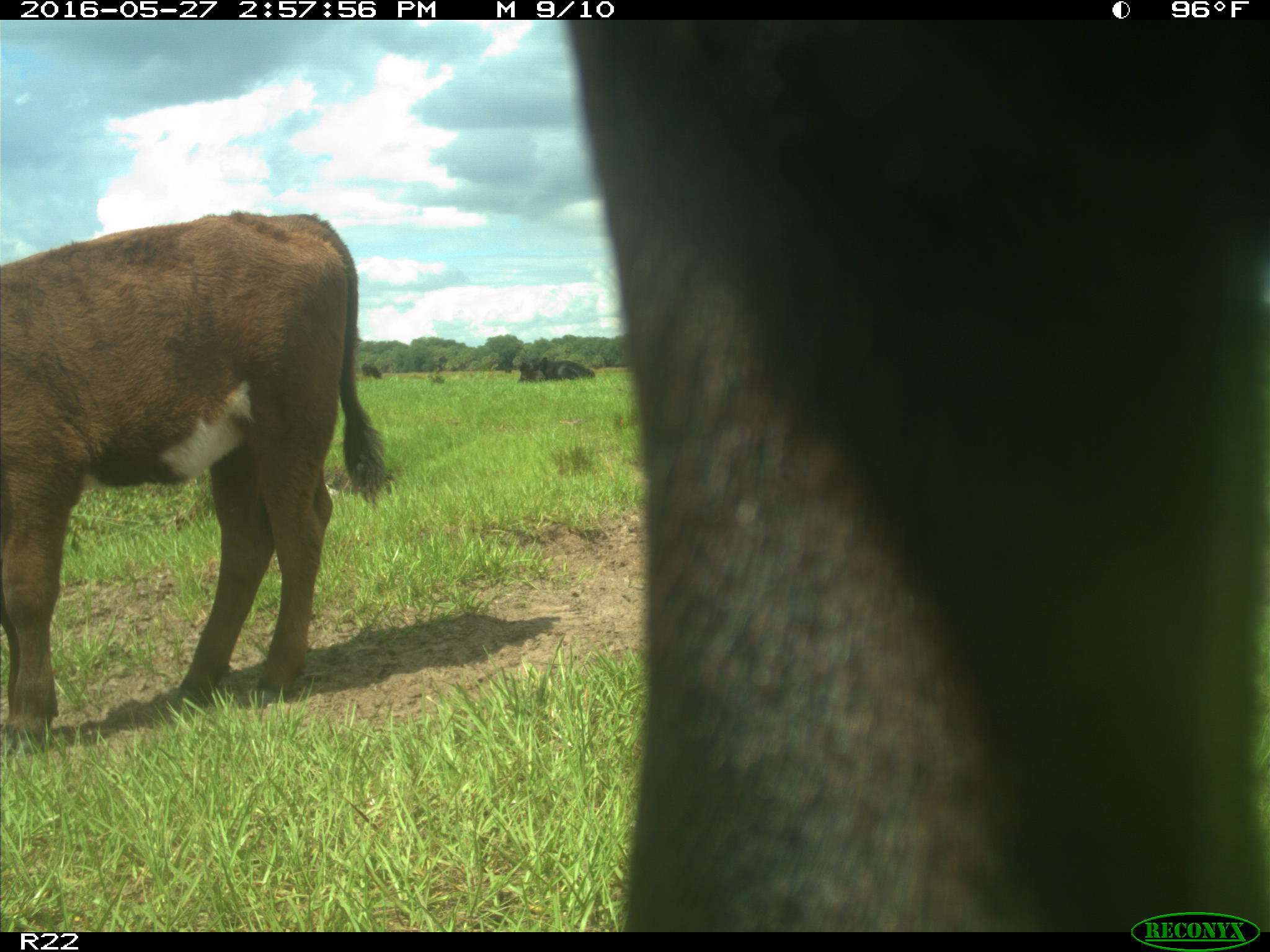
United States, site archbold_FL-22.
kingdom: Animalia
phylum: Chordata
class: Mammalia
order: Artiodactyla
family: Bovidae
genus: Bos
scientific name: Bos taurus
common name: domestic cow